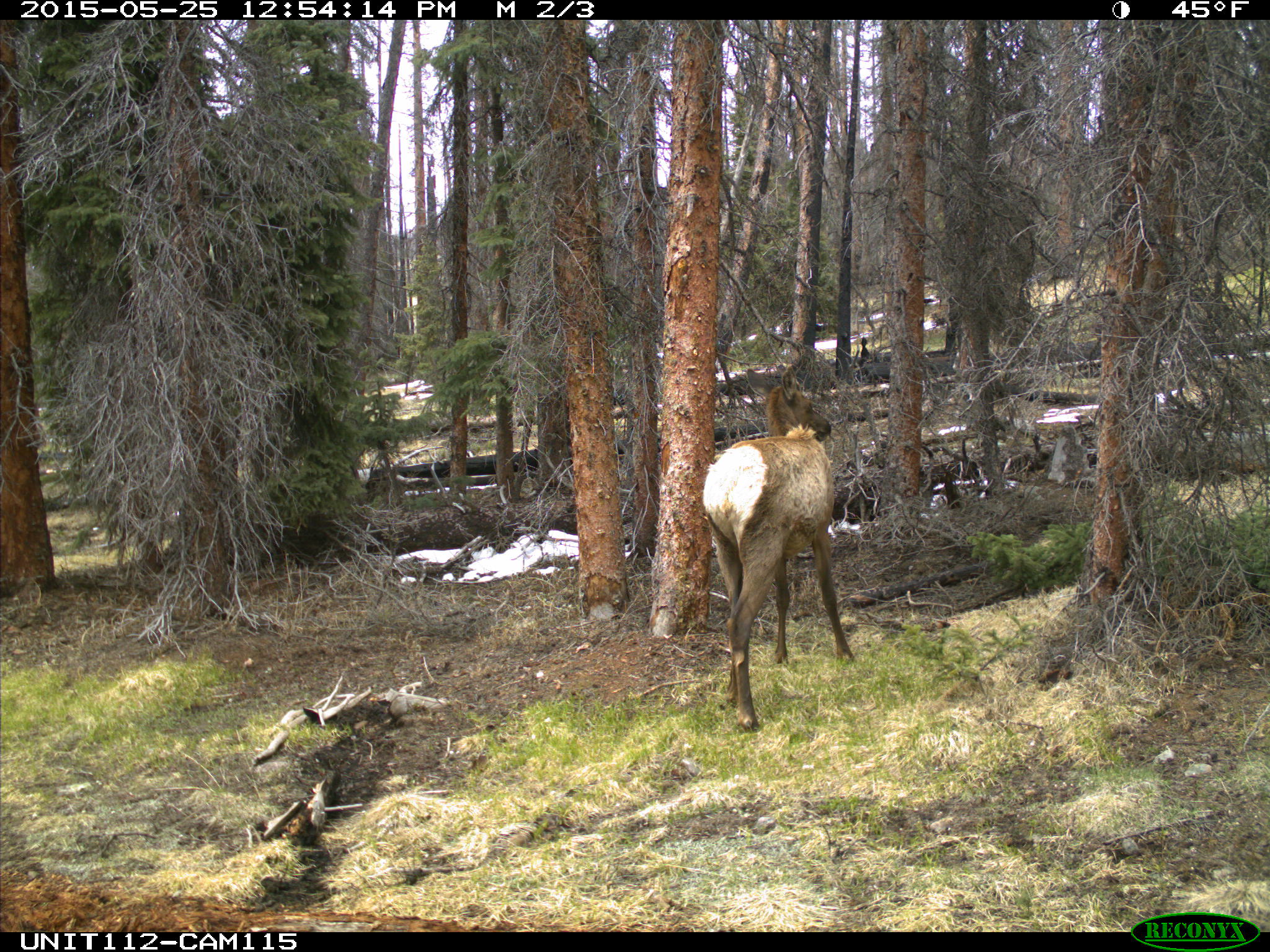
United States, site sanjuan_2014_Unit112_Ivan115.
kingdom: Animalia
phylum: Chordata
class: Mammalia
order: Artiodactyla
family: Cervidae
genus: Cervus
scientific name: Cervus elaphus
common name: red deer